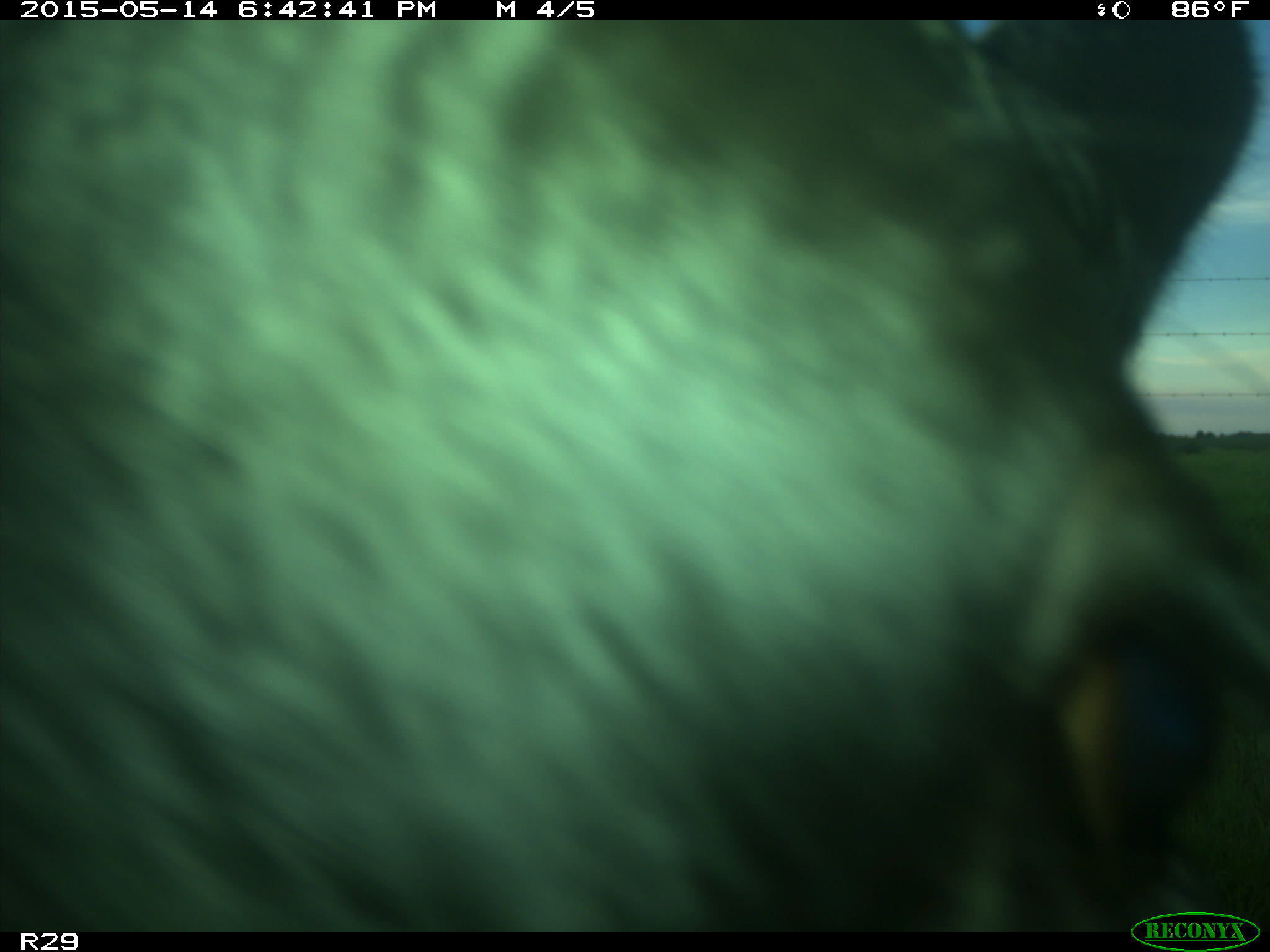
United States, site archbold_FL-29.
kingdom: Animalia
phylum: Chordata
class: Mammalia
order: Artiodactyla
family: Bovidae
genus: Bos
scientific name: Bos taurus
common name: domestic cow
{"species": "Bos taurus (domestic cow)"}